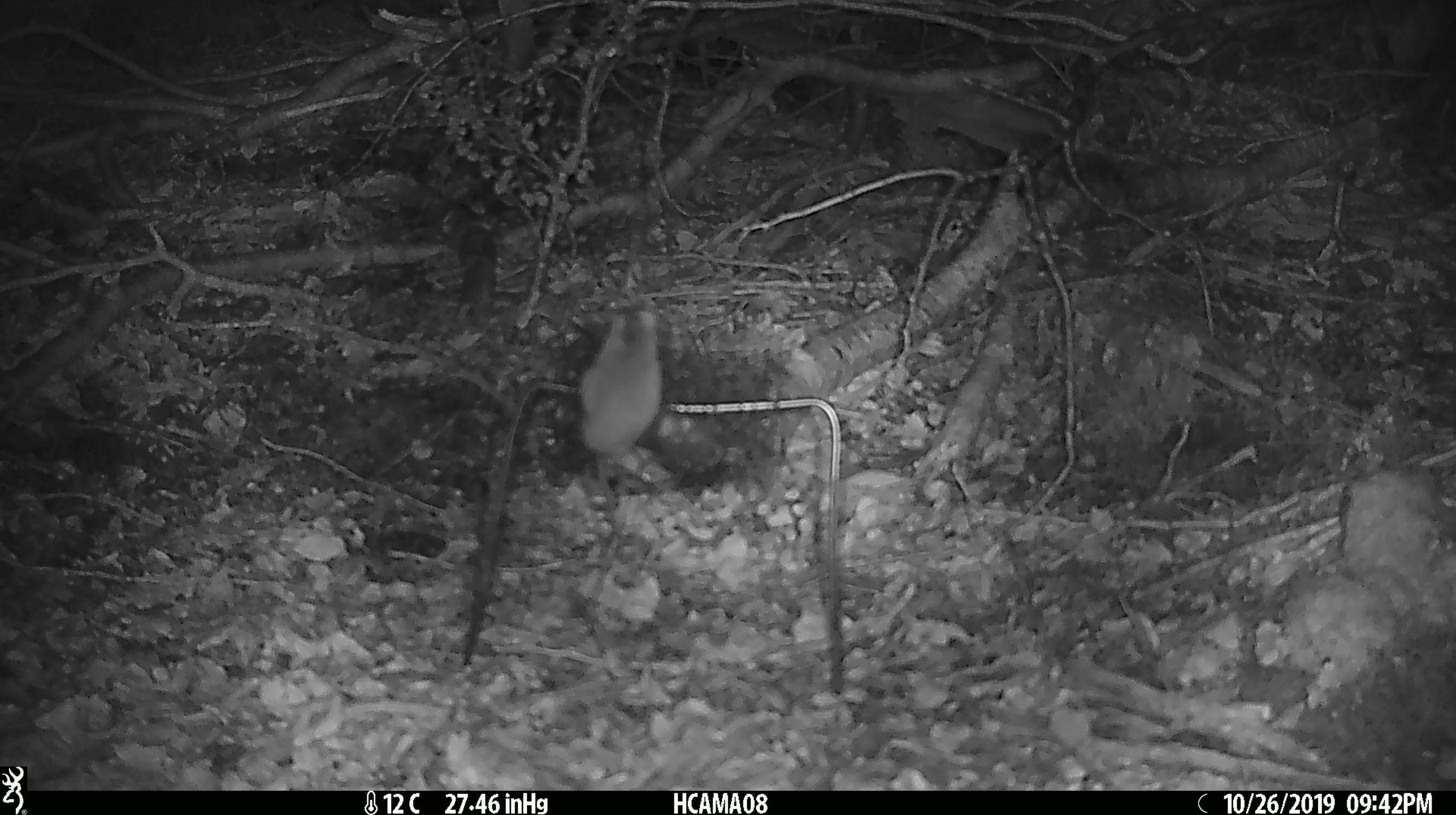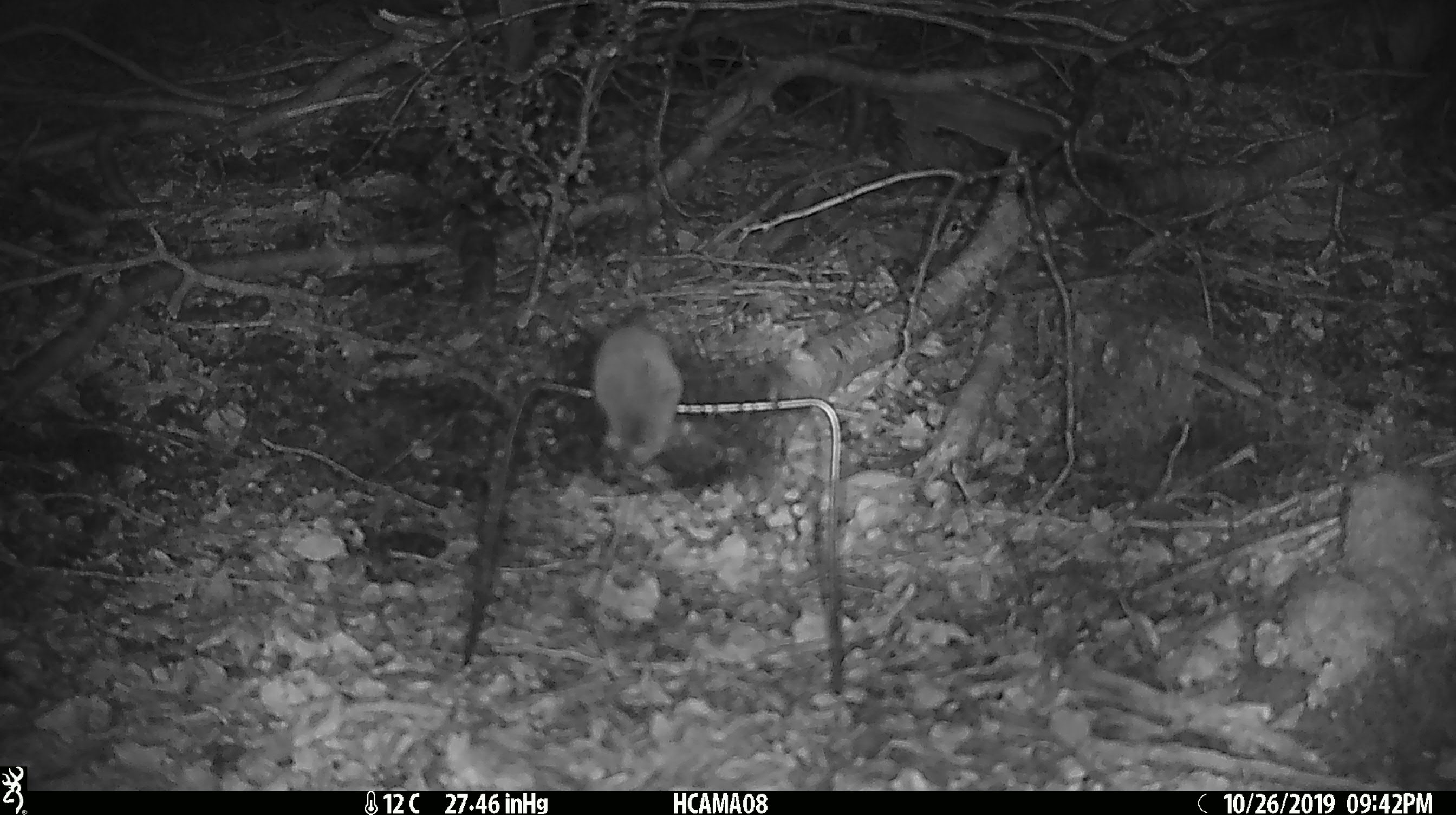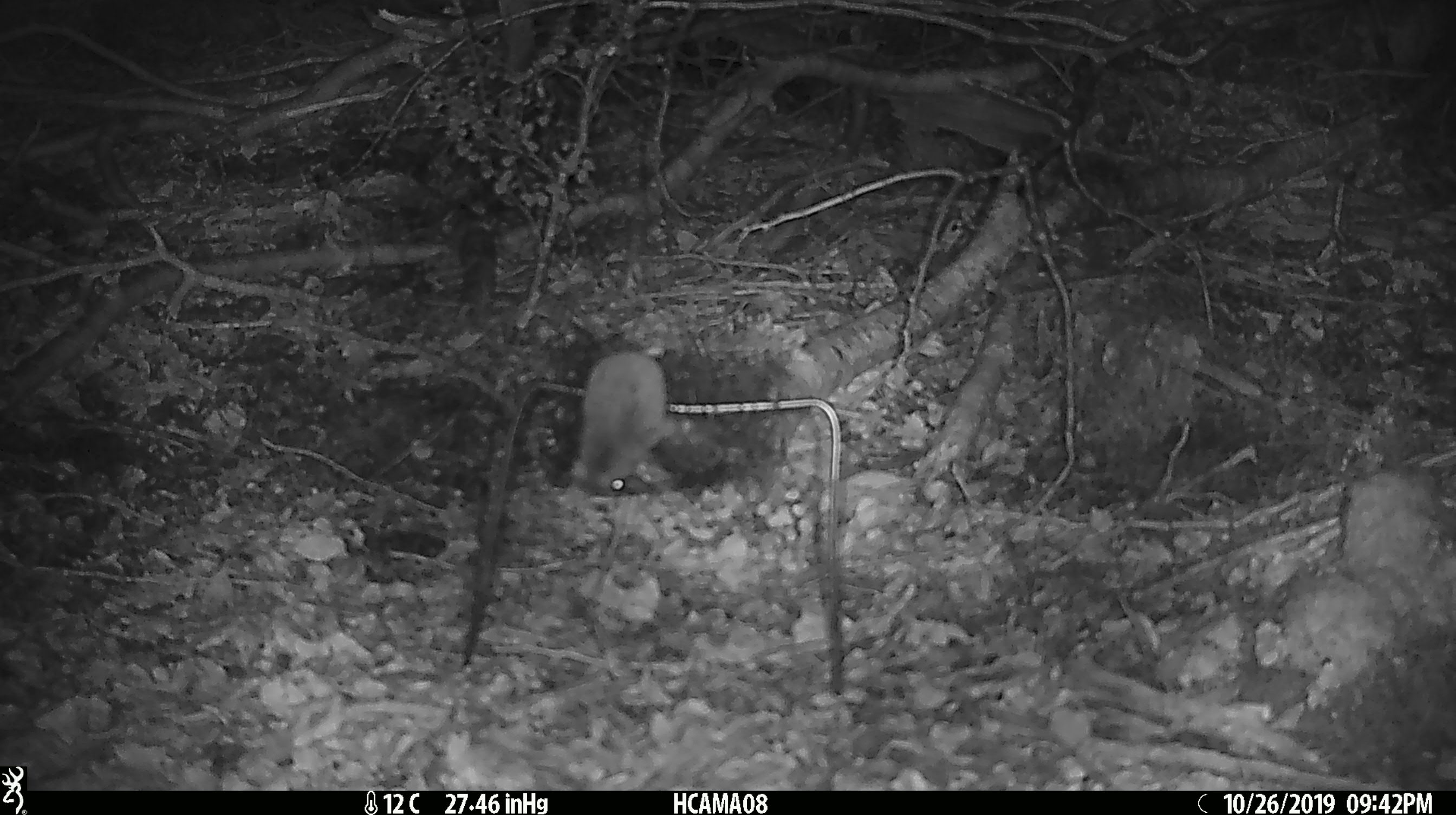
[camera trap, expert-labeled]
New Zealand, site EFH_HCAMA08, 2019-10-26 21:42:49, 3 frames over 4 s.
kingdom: Animalia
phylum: Chordata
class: Mammalia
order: Rodentia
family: Muridae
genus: Mus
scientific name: Mus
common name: mouse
Mouse (Mus).